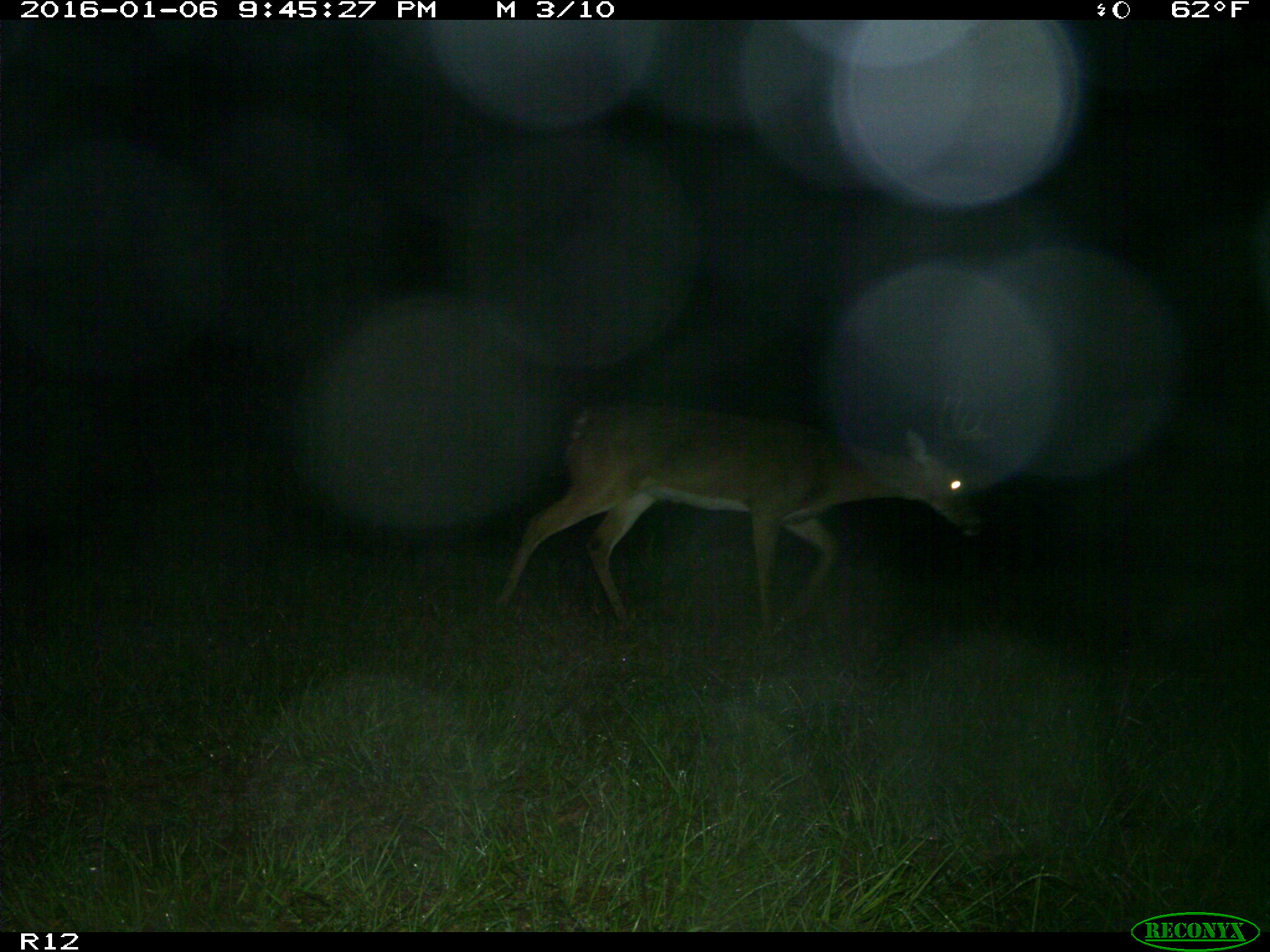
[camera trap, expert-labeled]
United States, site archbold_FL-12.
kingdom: Animalia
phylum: Chordata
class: Mammalia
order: Artiodactyla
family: Cervidae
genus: Odocoileus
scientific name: Odocoileus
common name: deer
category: unidentified deer